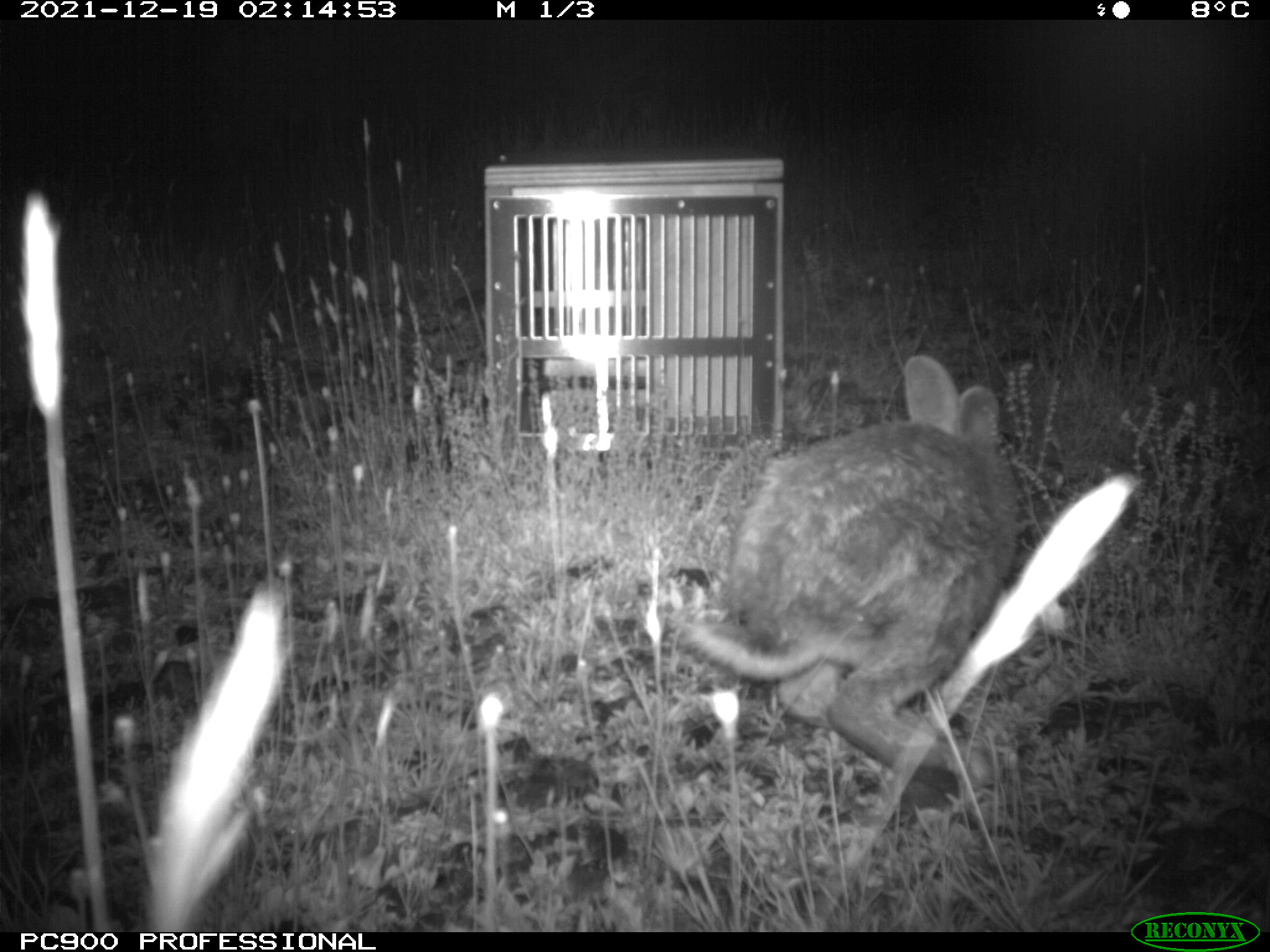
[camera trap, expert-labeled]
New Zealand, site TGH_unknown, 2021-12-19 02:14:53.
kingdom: Animalia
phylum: Chordata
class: Mammalia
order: Lagomorpha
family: Leporidae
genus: Oryctolagus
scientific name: Oryctolagus cuniculus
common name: european rabbit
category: rabbit